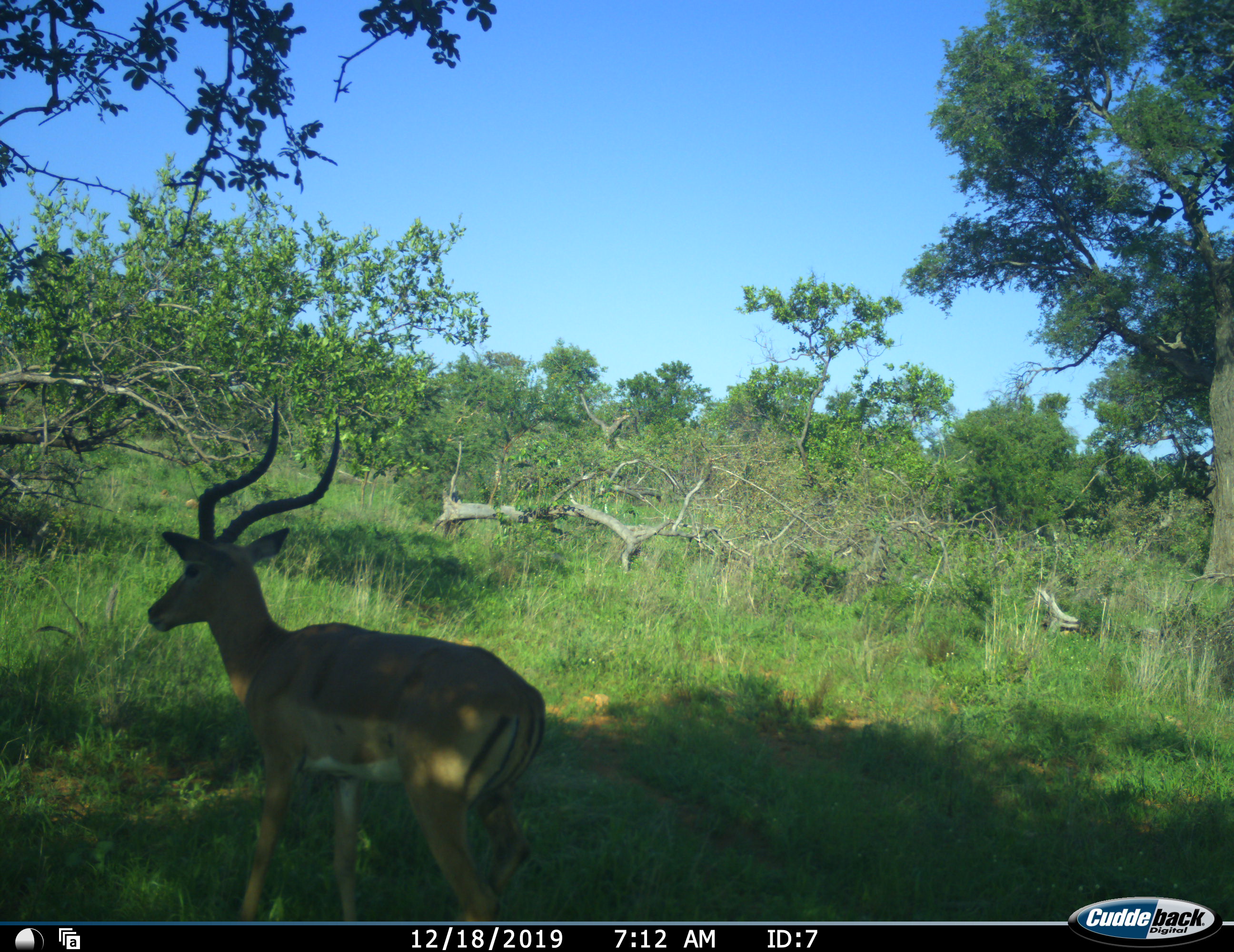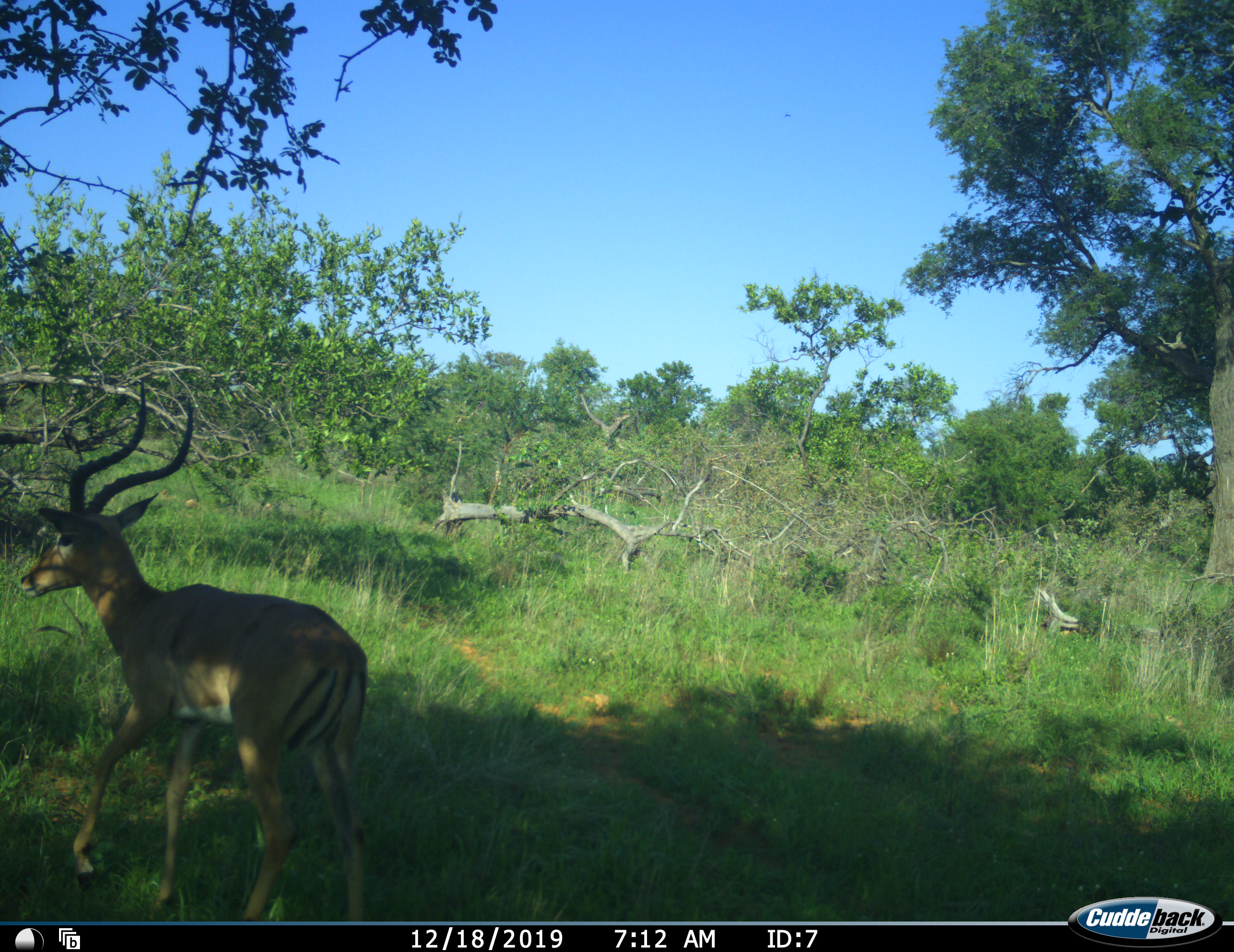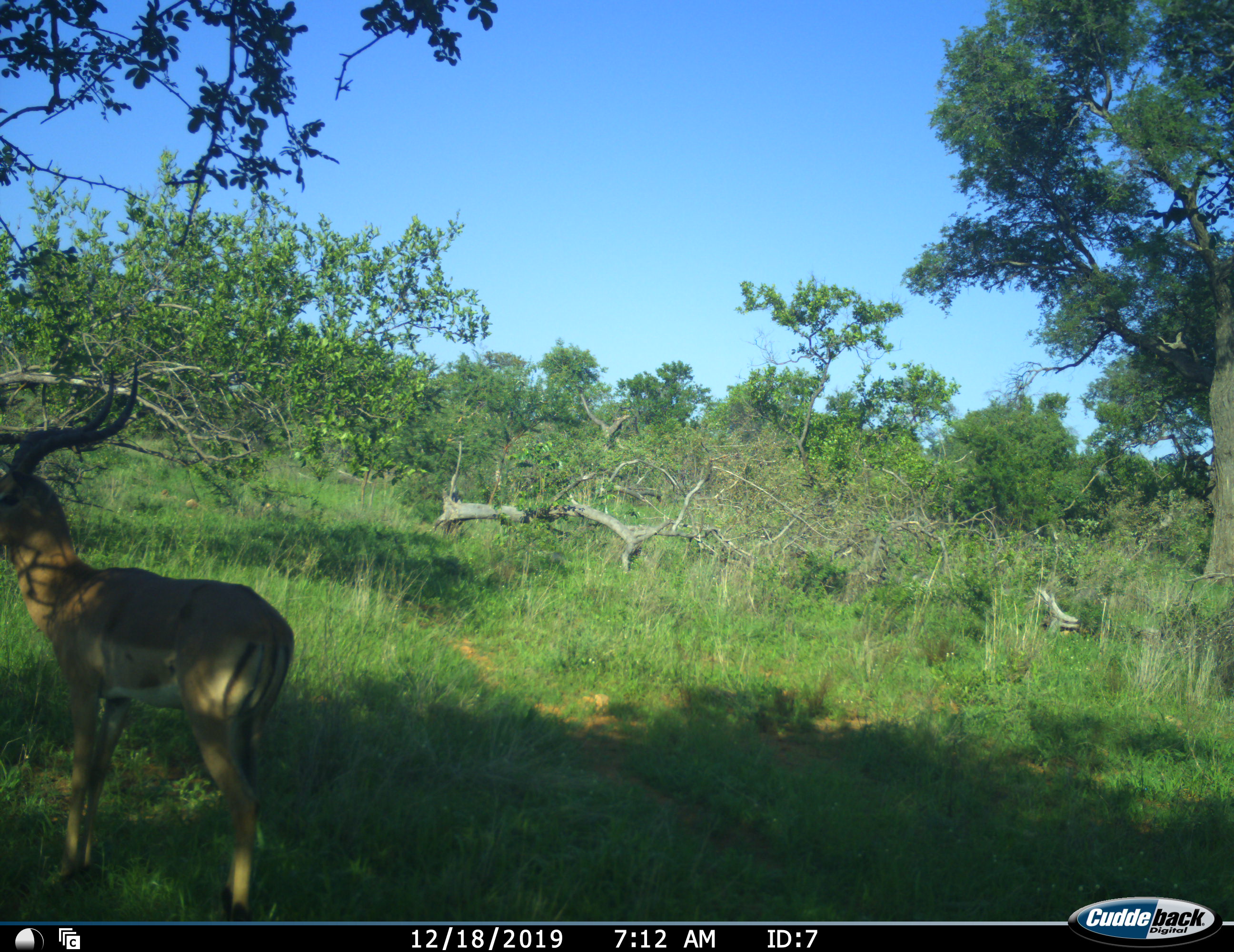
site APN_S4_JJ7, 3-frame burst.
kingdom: Animalia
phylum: Chordata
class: Mammalia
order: Artiodactyla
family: Bovidae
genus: Aepyceros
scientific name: Aepyceros melampus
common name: impala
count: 1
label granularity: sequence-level